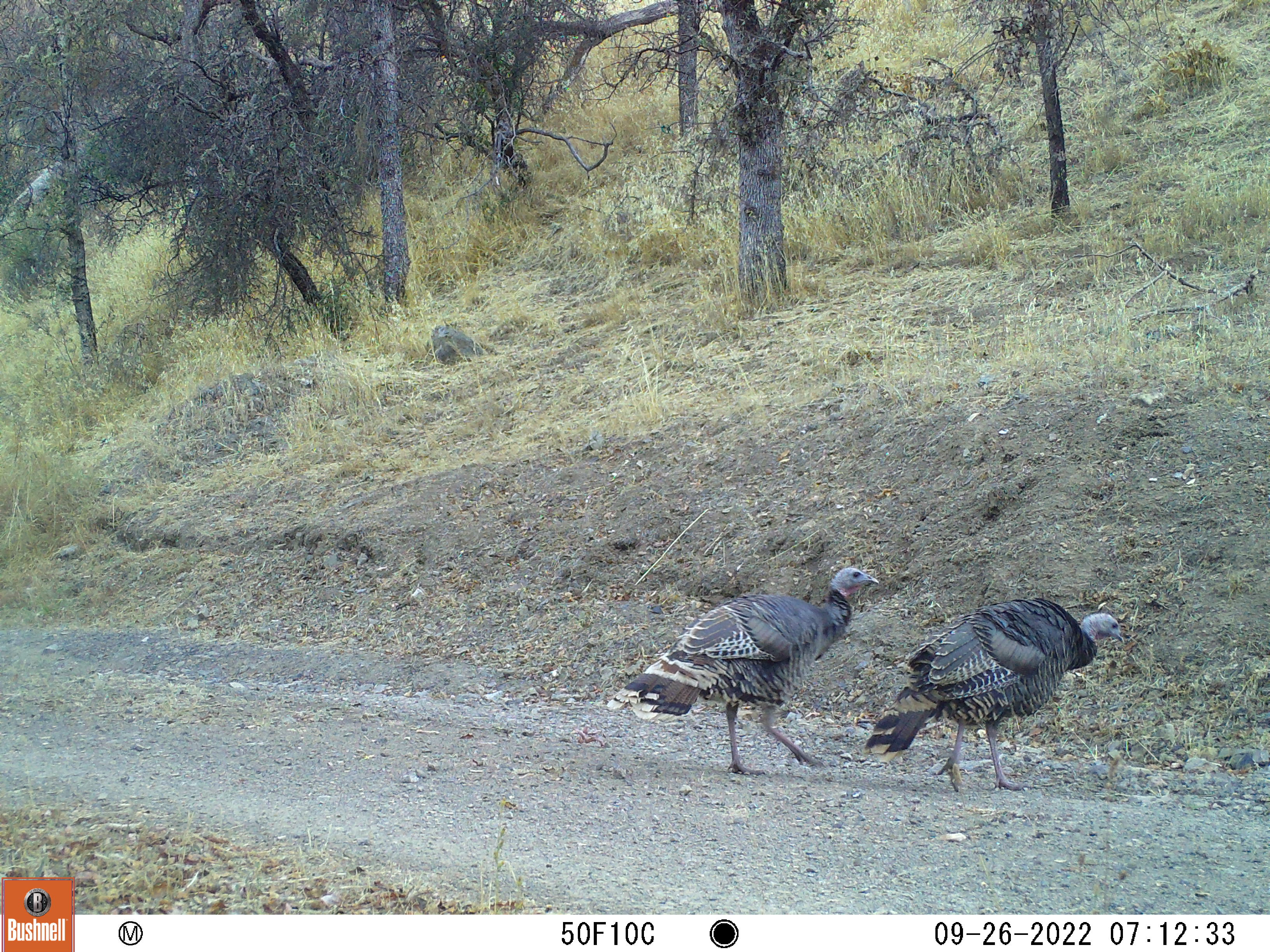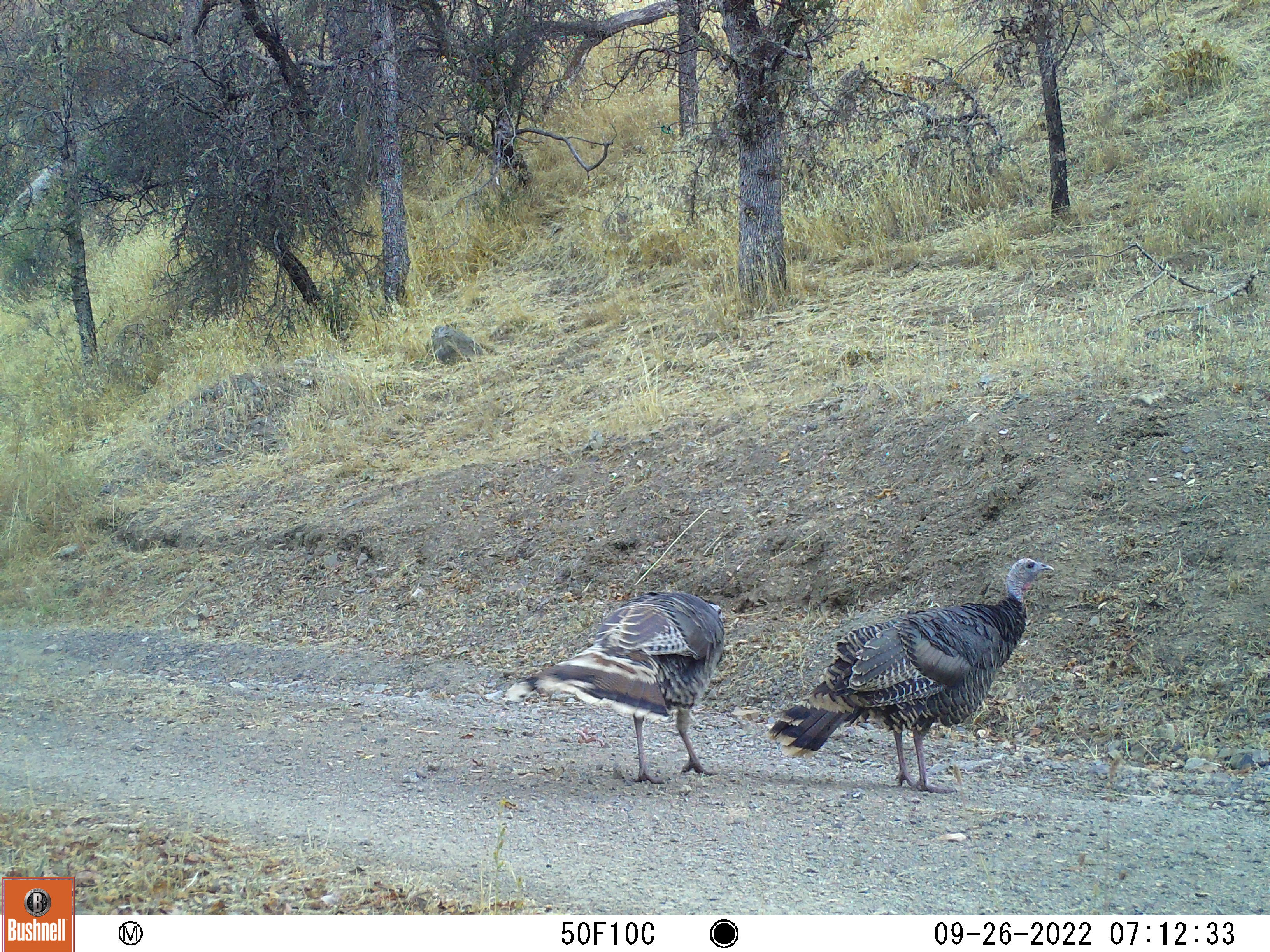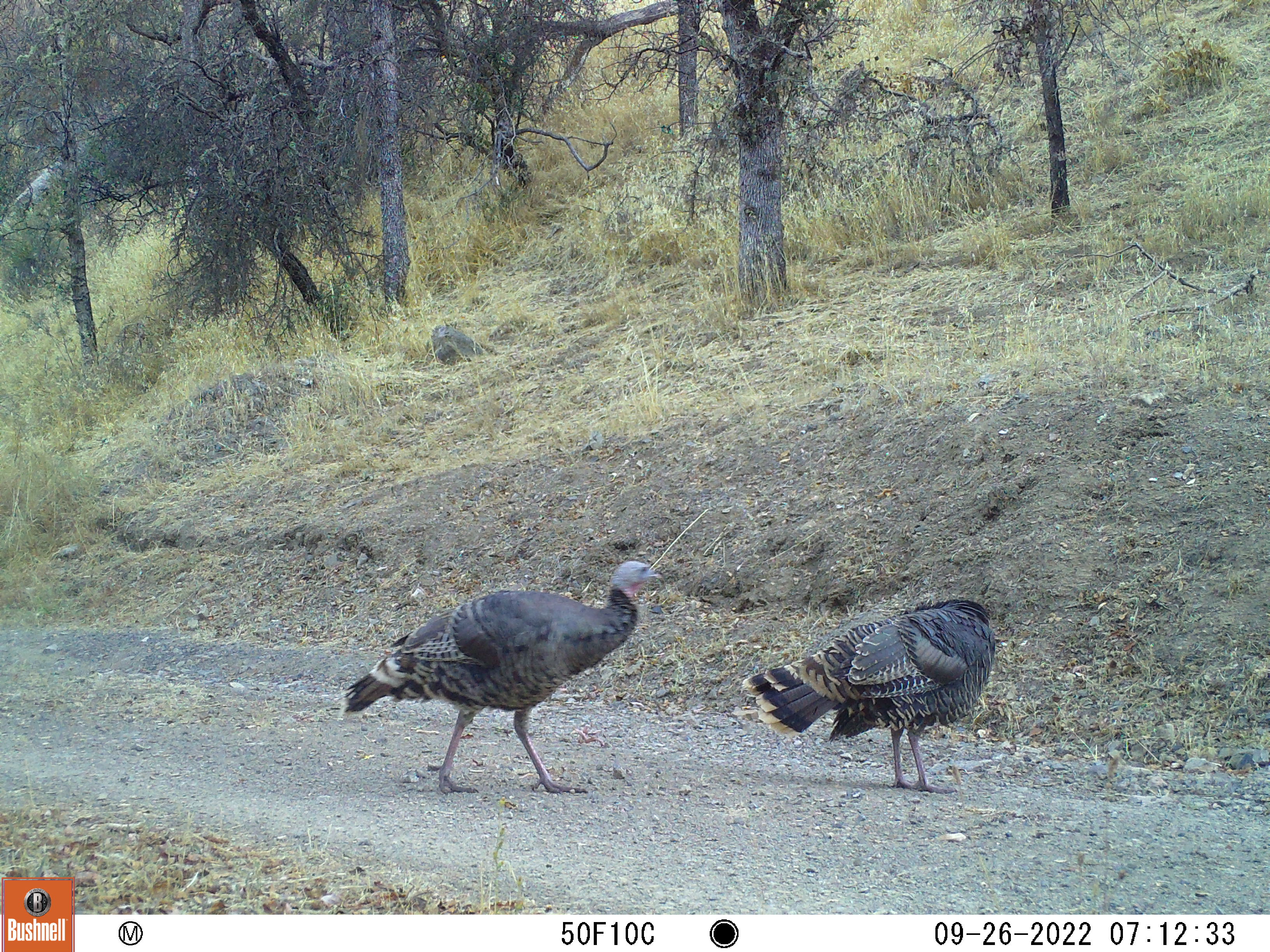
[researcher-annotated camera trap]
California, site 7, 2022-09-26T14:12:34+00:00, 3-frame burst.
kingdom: Animalia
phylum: Chordata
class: Aves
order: Galliformes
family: Phasianidae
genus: Meleagris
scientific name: Meleagris gallopavo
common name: turkey